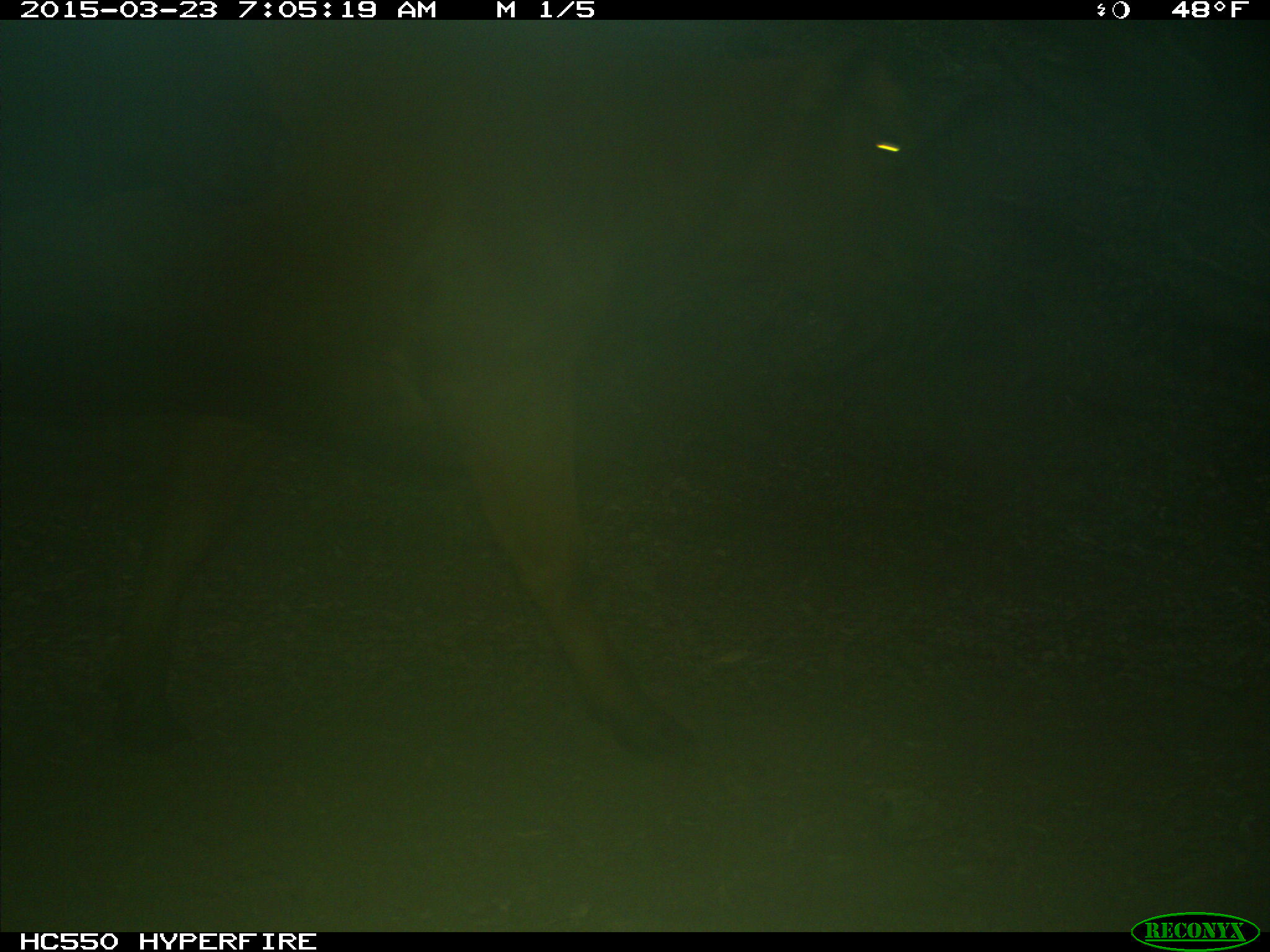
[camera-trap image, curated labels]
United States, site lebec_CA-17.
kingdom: Animalia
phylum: Chordata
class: Mammalia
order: Artiodactyla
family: Bovidae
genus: Bos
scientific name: Bos taurus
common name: domestic cow